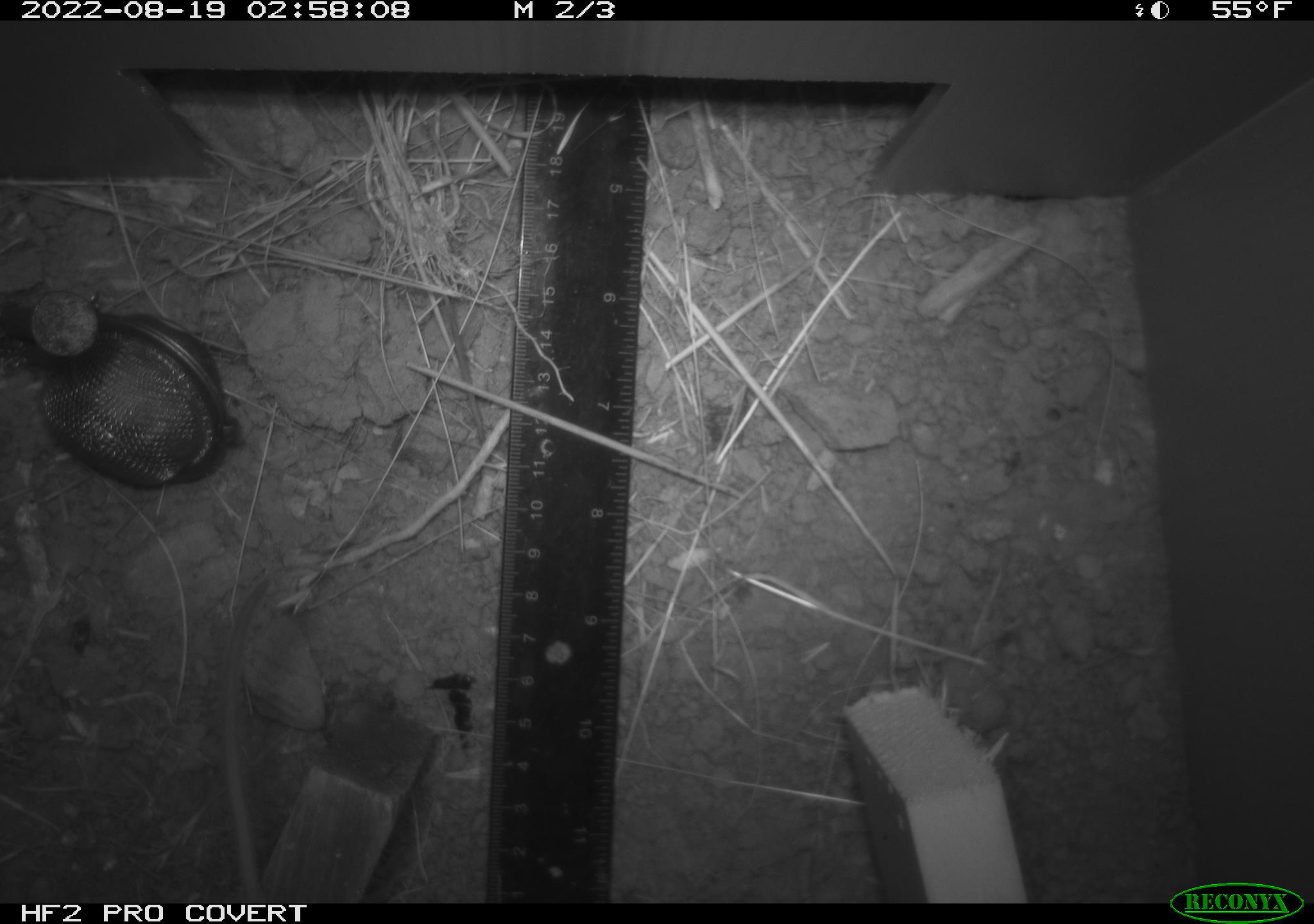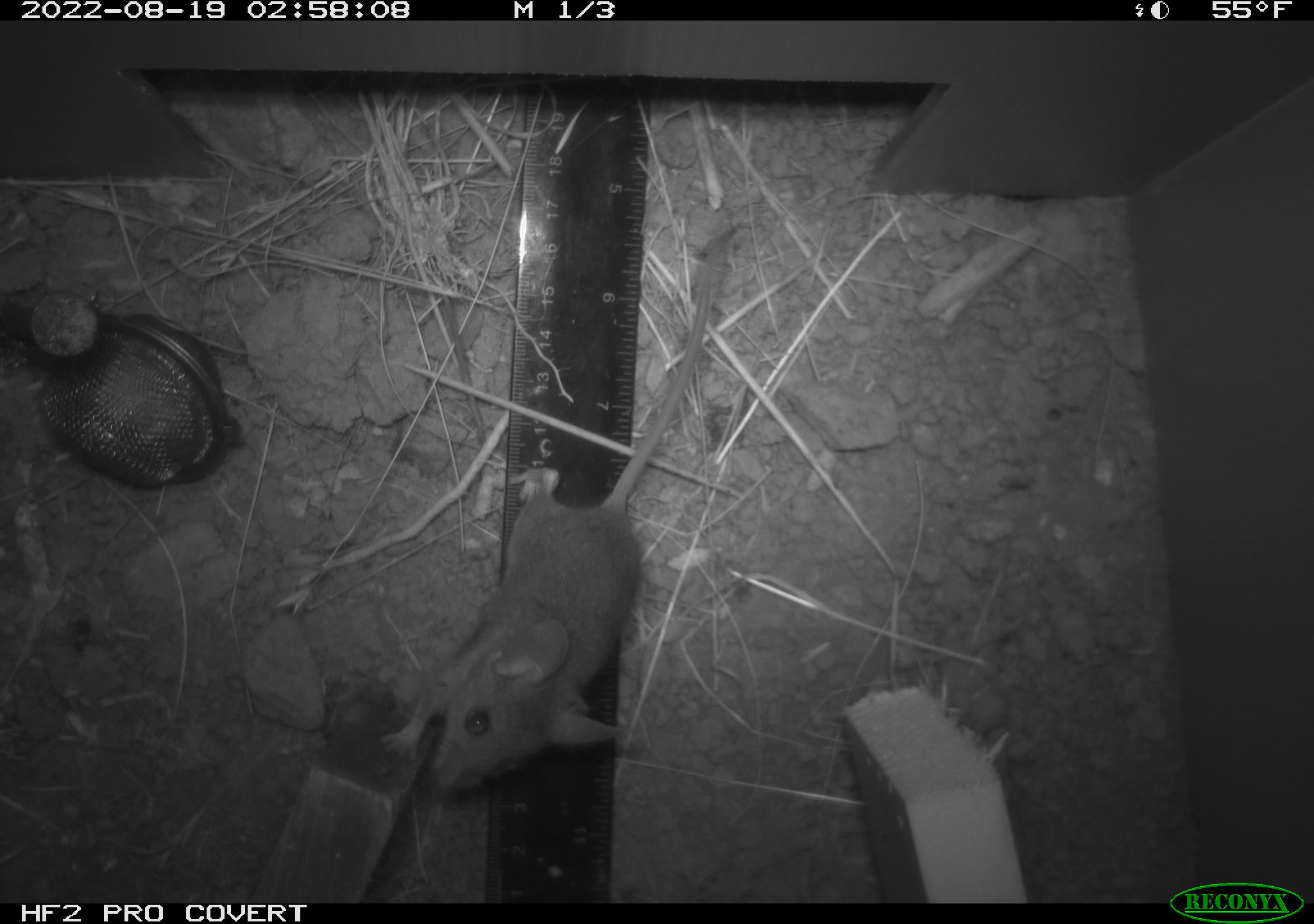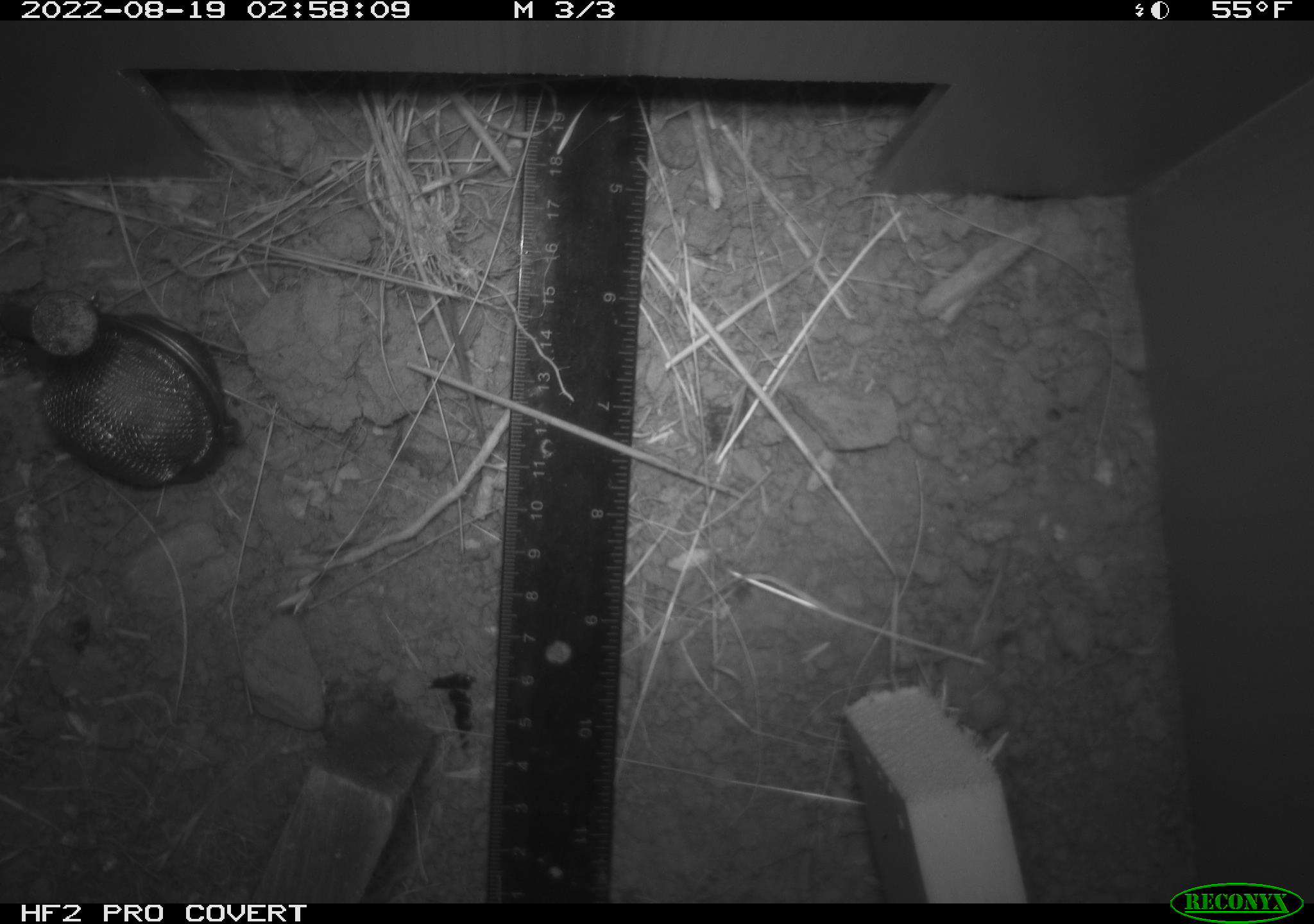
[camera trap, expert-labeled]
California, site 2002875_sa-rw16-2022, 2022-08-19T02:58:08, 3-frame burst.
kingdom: Animalia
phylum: Chordata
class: Mammalia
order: Rodentia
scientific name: Rodentia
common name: mouse species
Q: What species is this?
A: Mouse species (Rodentia).